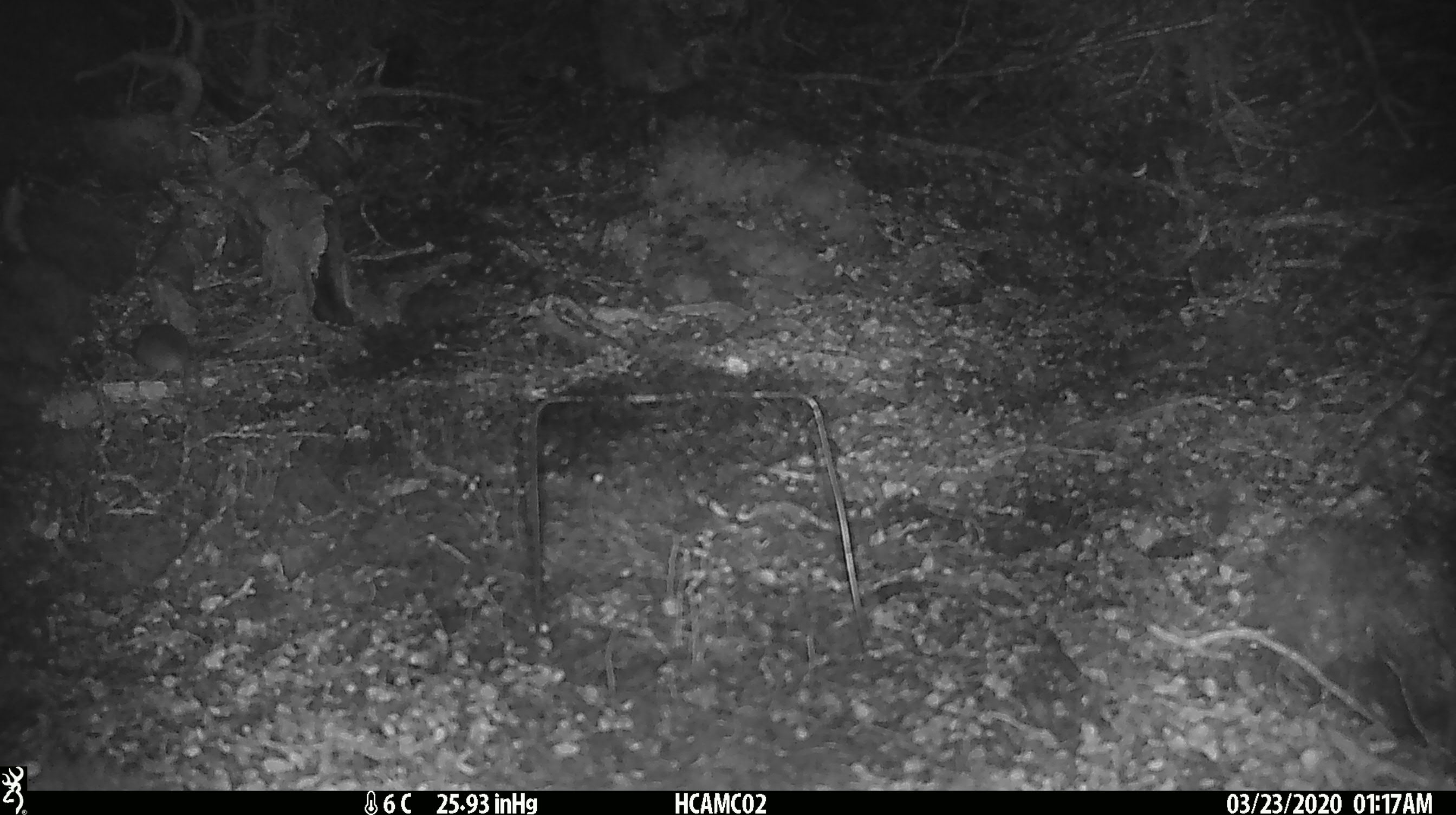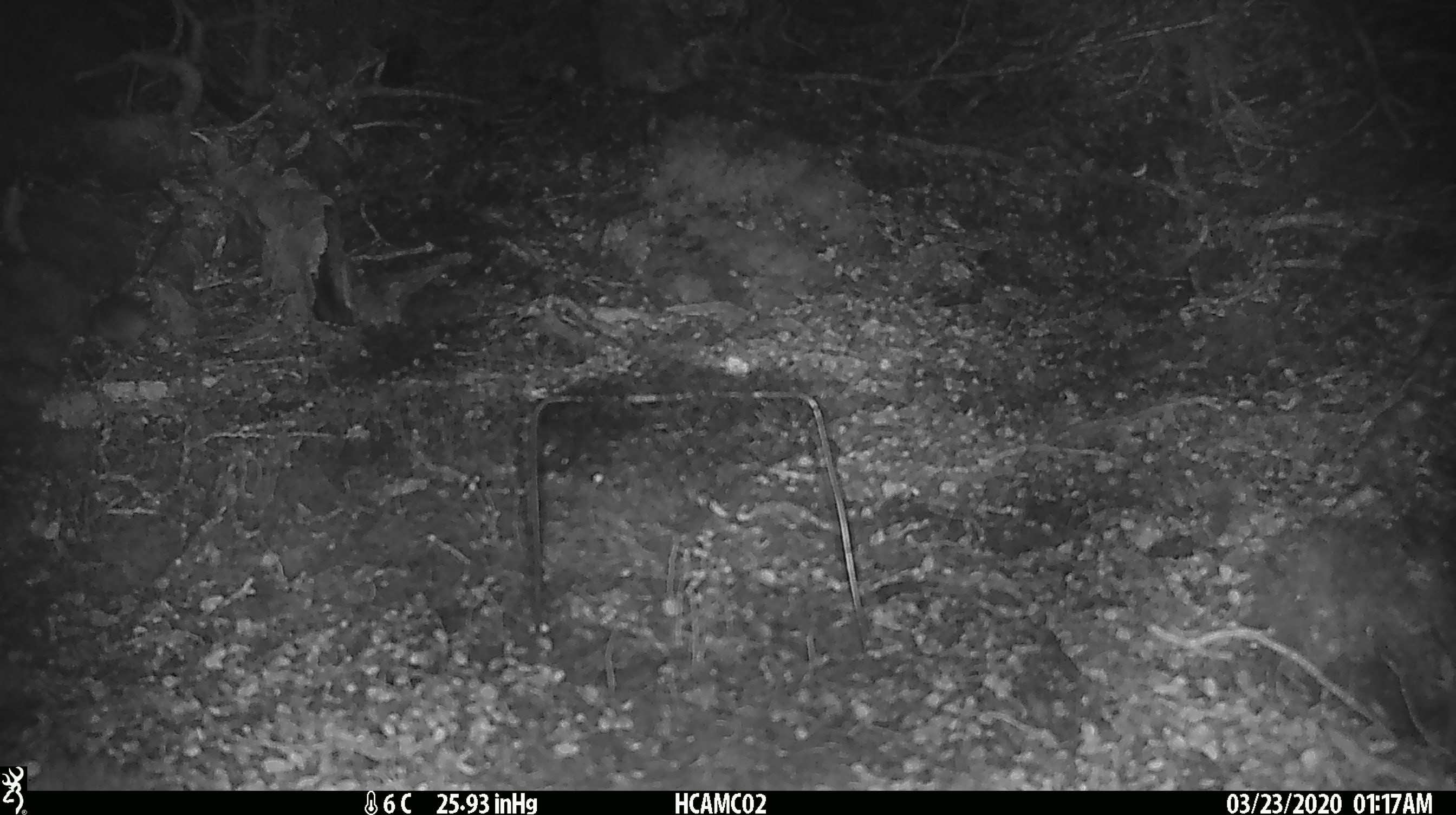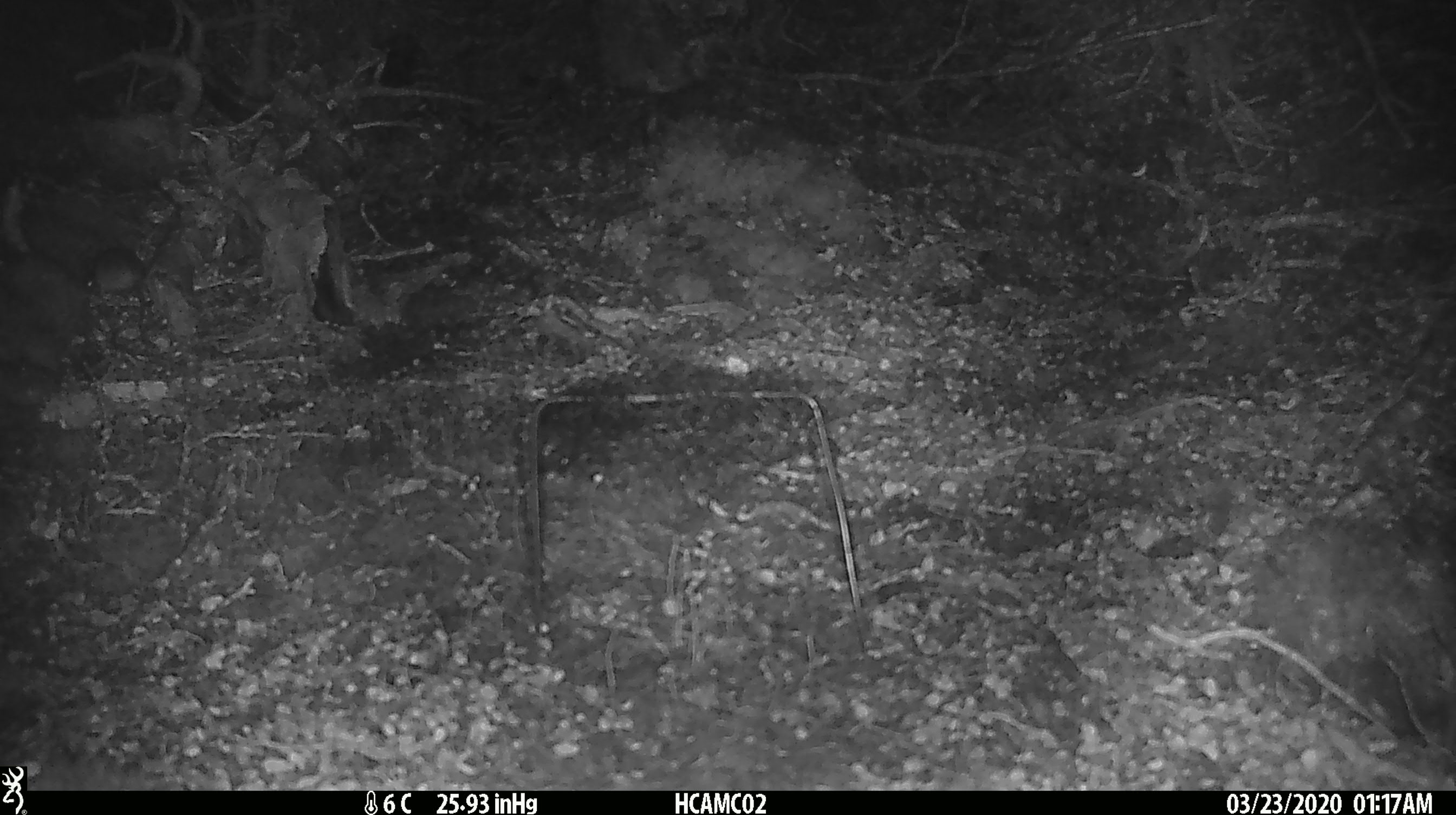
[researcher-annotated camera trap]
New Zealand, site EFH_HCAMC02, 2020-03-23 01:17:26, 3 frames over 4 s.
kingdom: Animalia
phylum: Chordata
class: Mammalia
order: Rodentia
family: Muridae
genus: Mus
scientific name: Mus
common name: mouse